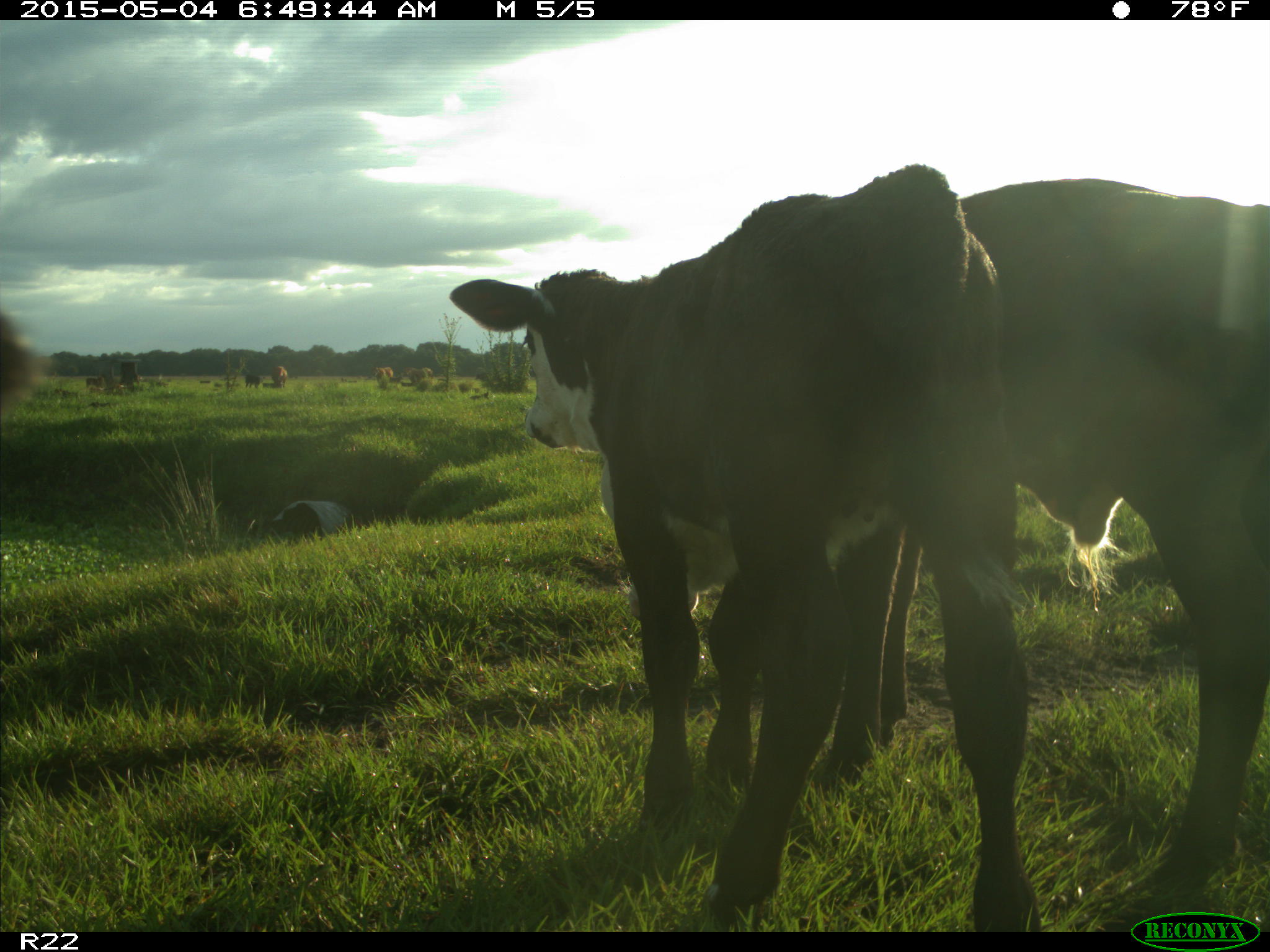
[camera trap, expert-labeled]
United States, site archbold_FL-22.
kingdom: Animalia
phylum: Chordata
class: Mammalia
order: Artiodactyla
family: Bovidae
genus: Bos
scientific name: Bos taurus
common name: domestic cow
Bos taurus (domestic cow).